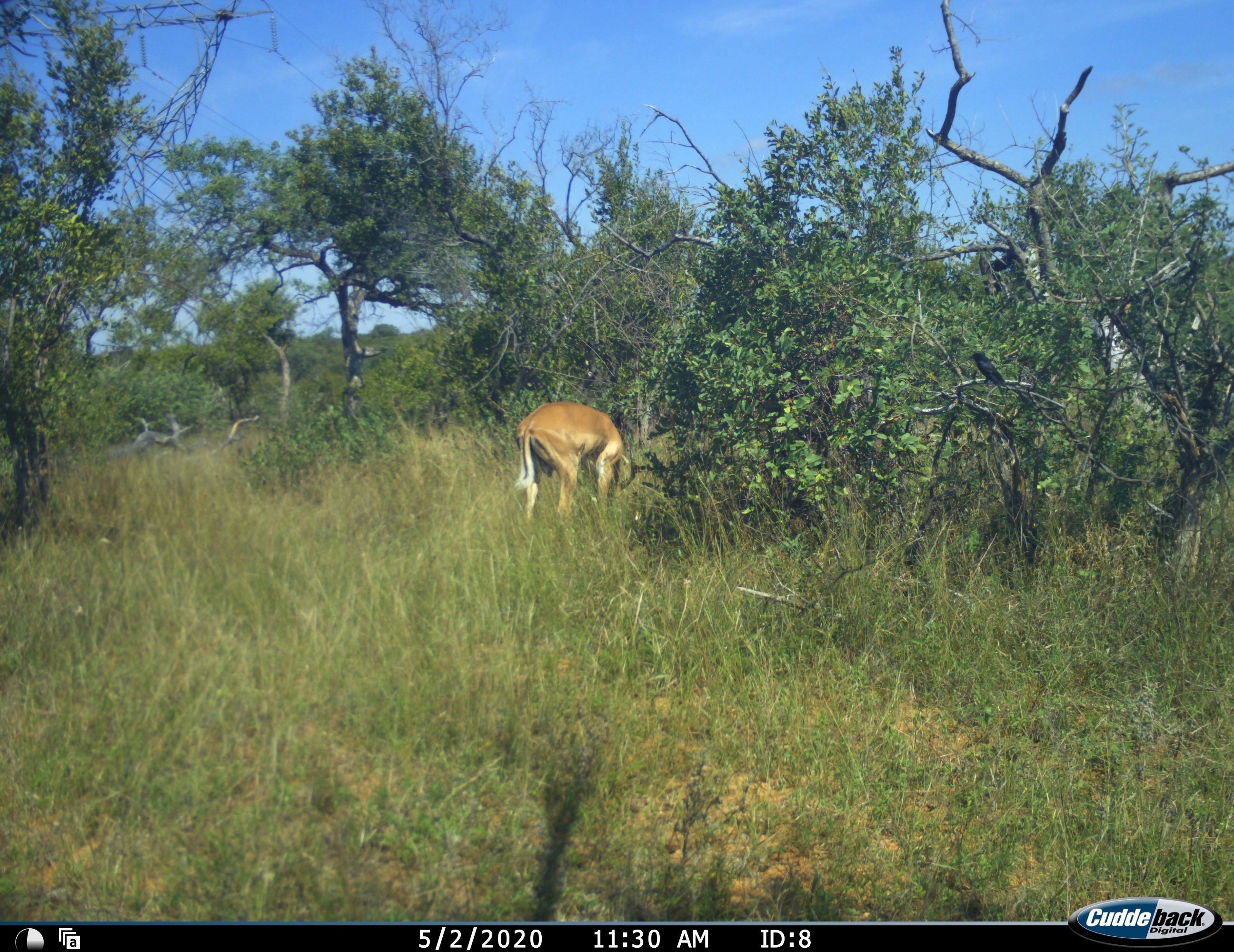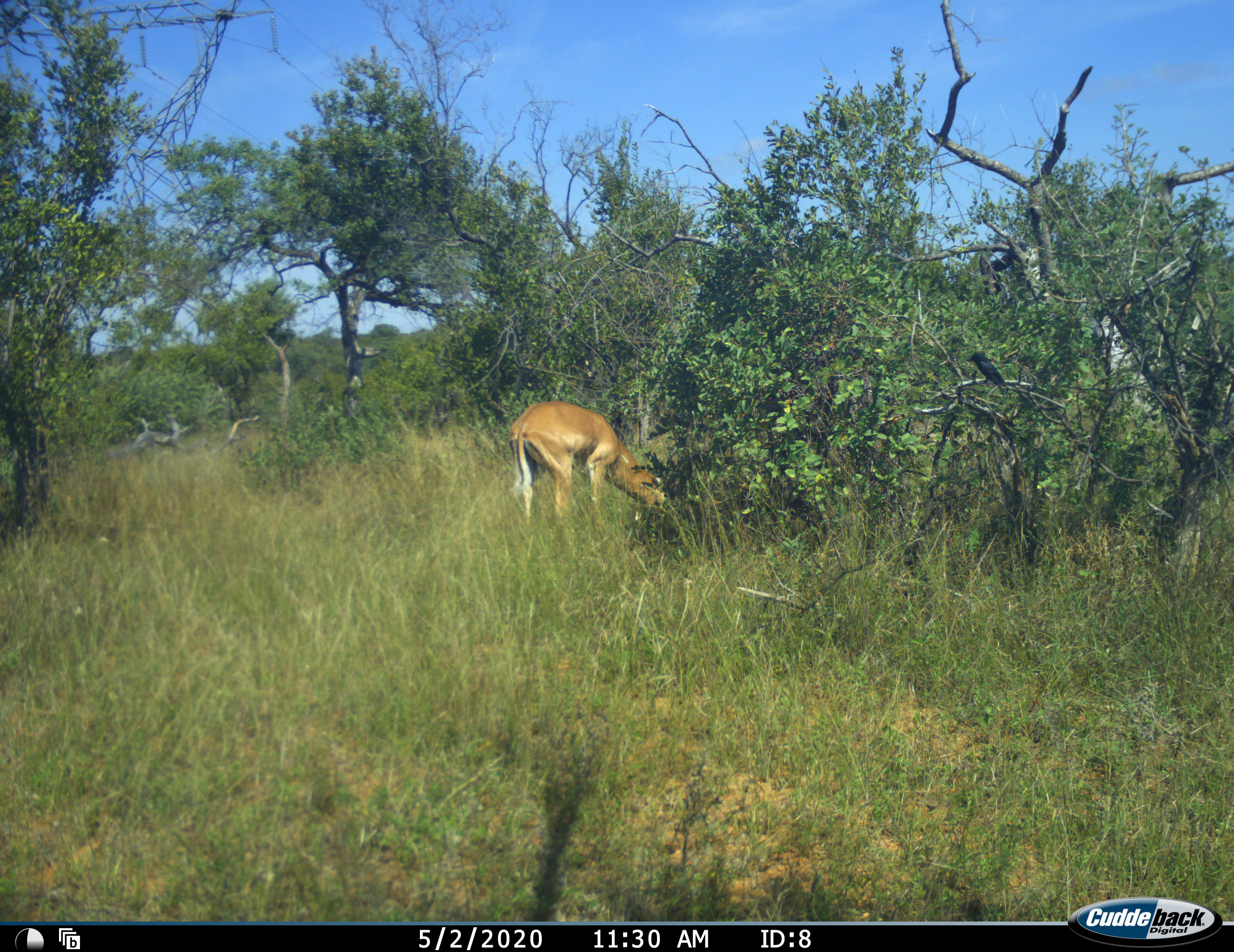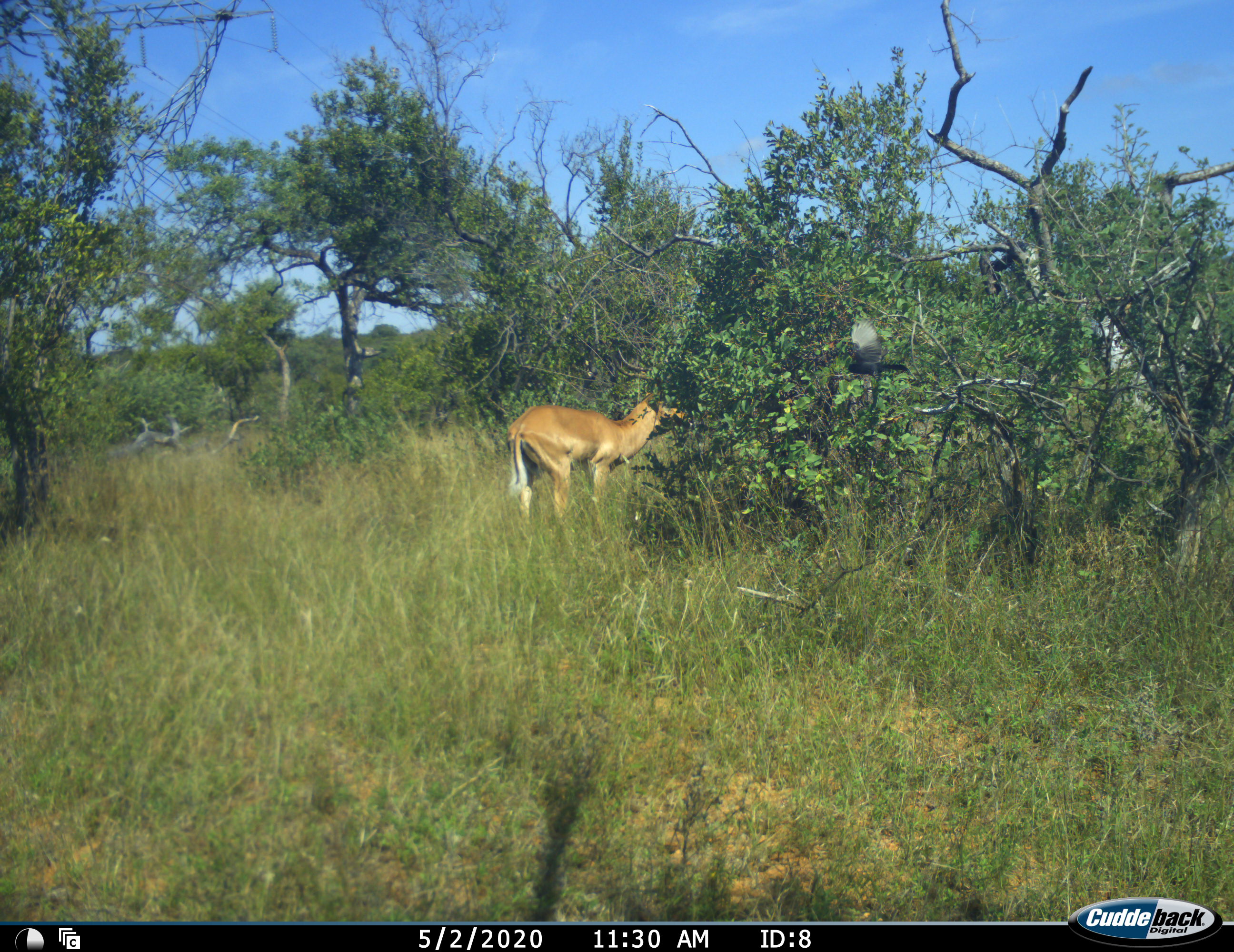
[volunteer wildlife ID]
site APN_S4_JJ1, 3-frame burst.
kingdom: Animalia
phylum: Chordata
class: Aves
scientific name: Aves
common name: bird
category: birdother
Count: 1.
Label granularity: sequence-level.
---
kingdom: Animalia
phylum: Chordata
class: Mammalia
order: Artiodactyla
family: Bovidae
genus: Aepyceros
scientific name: Aepyceros melampus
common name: impala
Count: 1.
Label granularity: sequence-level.